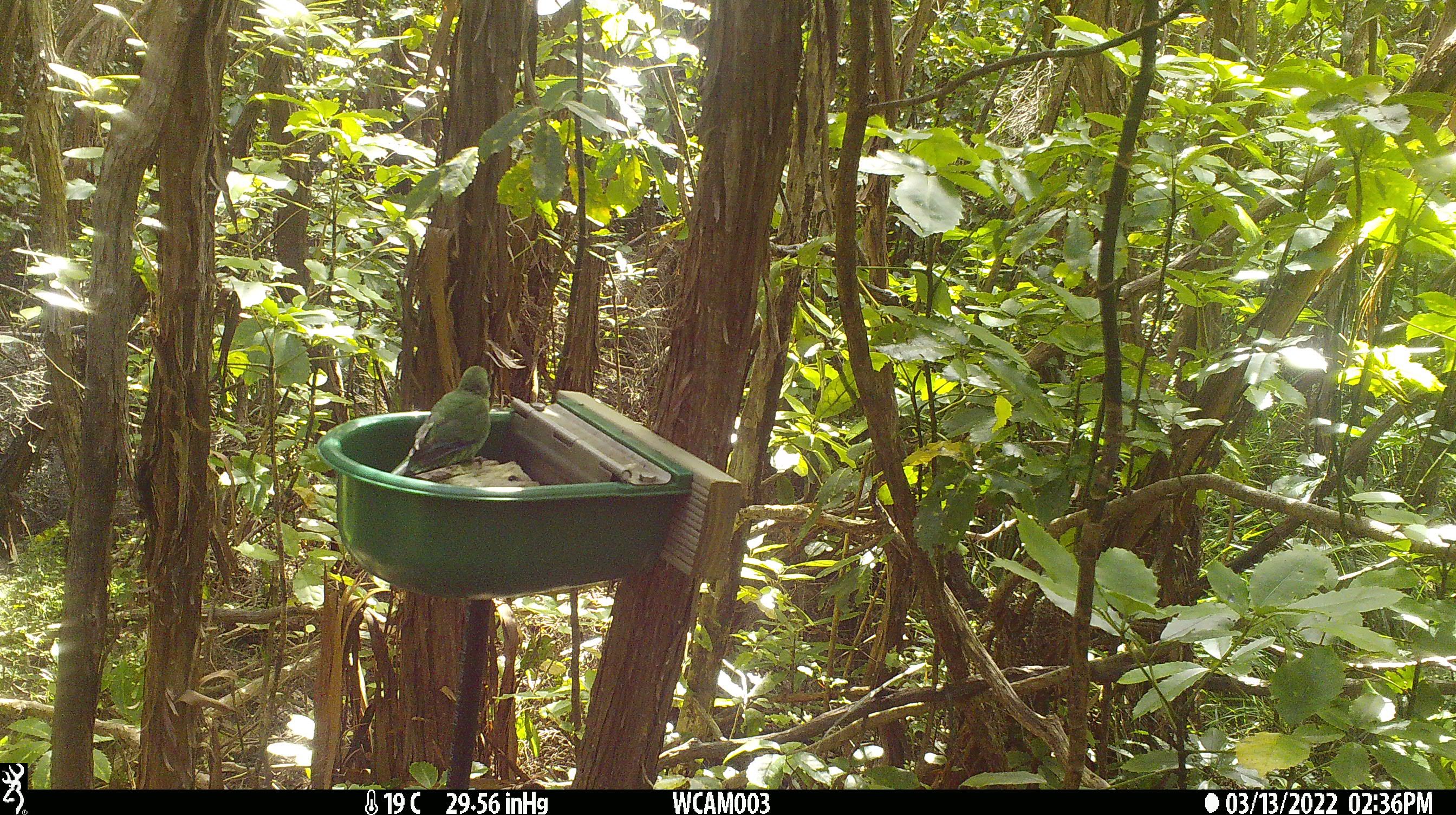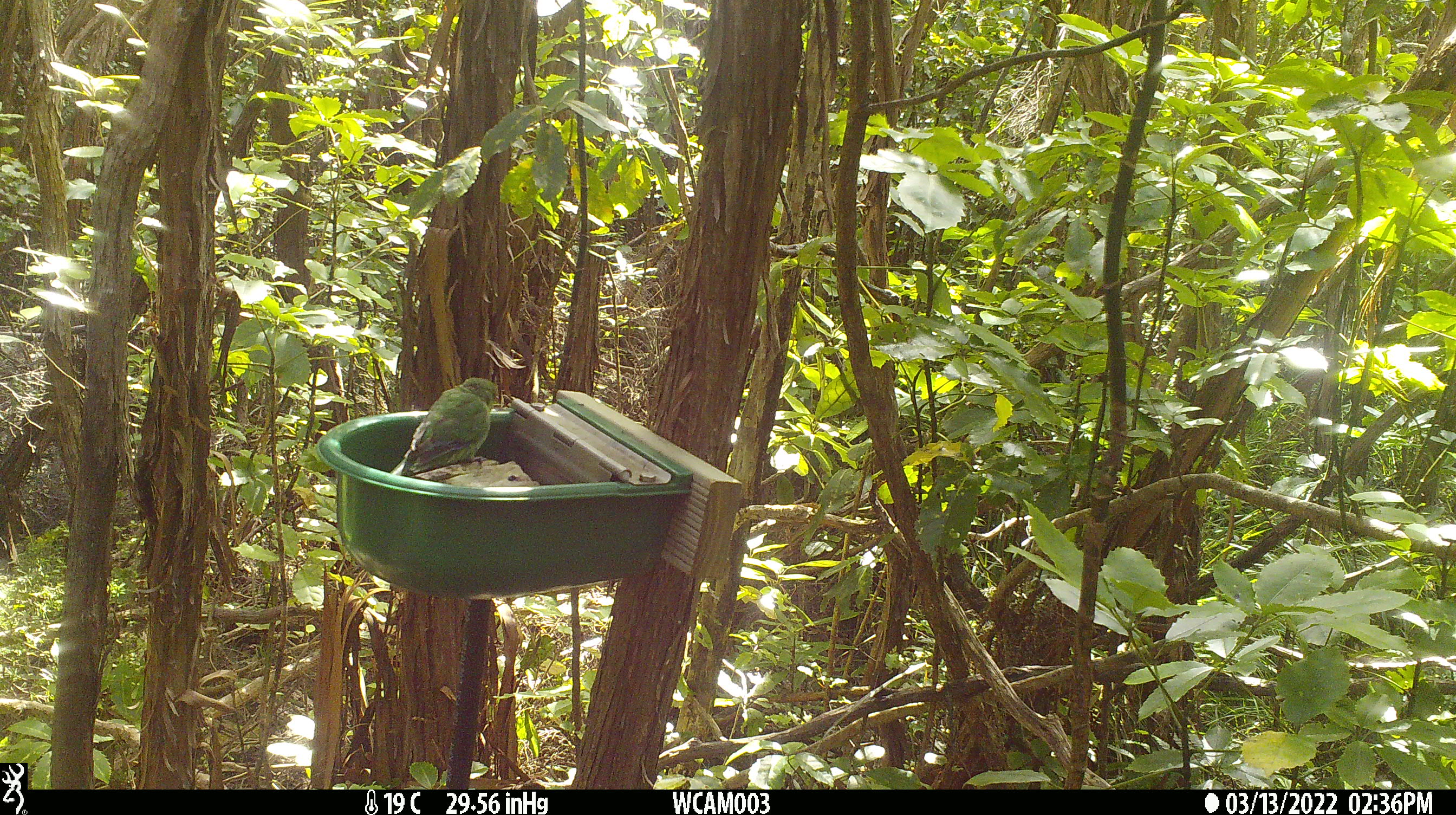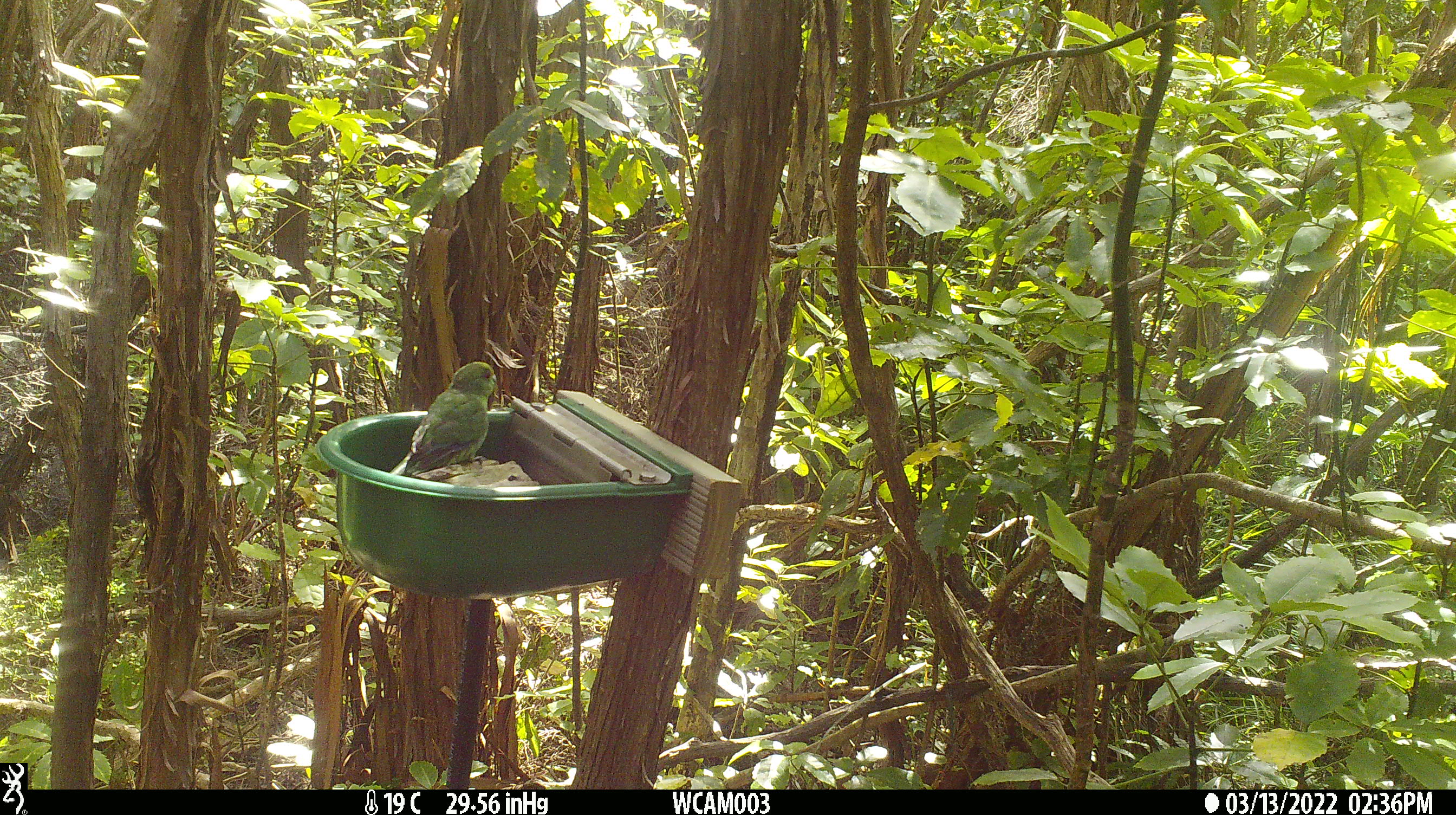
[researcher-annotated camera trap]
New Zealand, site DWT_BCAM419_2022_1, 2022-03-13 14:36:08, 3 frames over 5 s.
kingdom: Animalia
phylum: Chordata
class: Aves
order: Psittaciformes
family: Psittaculidae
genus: Cyanoramphus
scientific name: Cyanoramphus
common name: parakeet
Parakeet (Cyanoramphus).